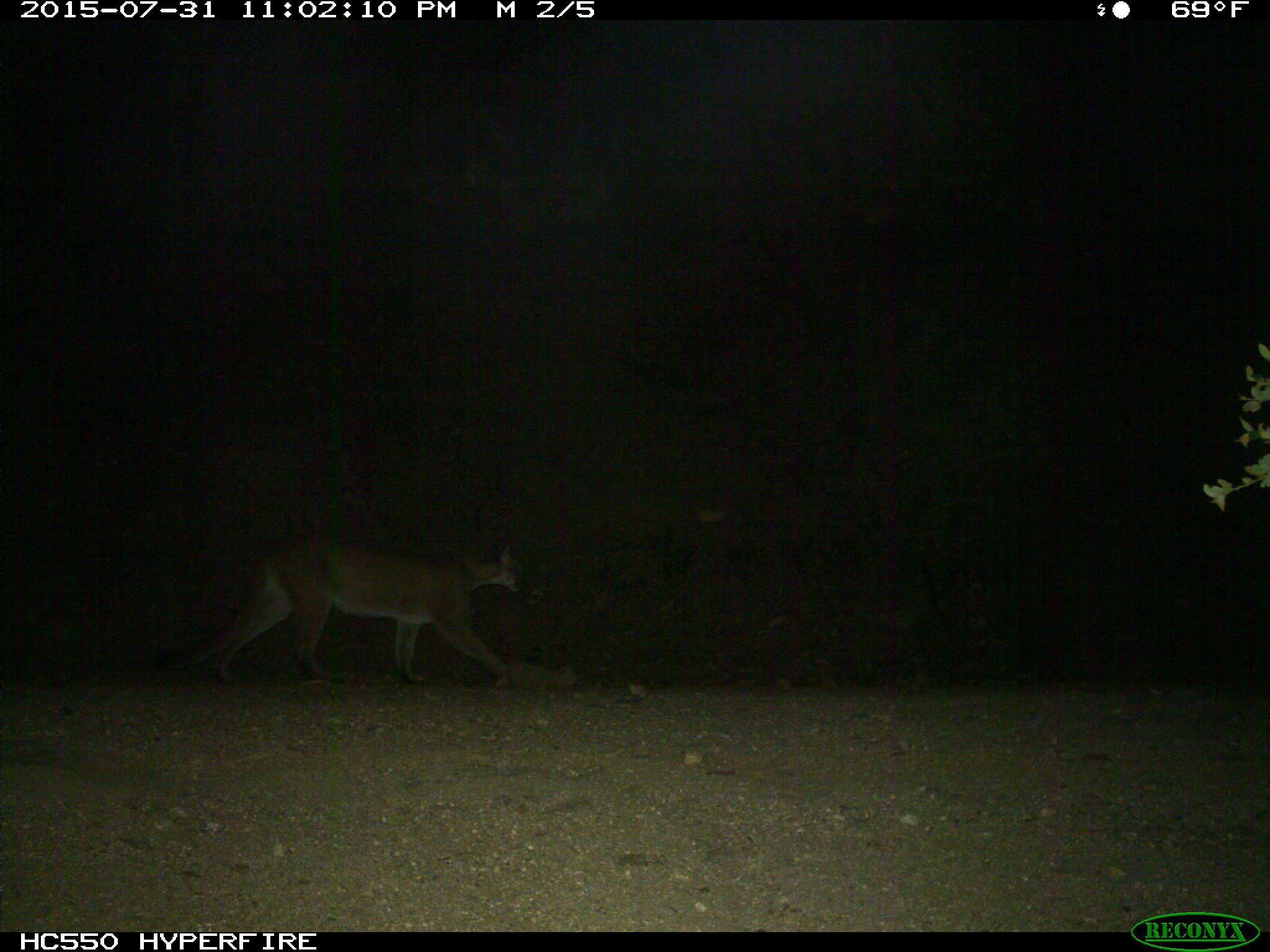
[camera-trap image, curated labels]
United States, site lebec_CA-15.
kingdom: Animalia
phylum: Chordata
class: Mammalia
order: Carnivora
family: Felidae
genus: Puma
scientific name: Puma concolor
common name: mountain lion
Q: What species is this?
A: Puma concolor (mountain lion).